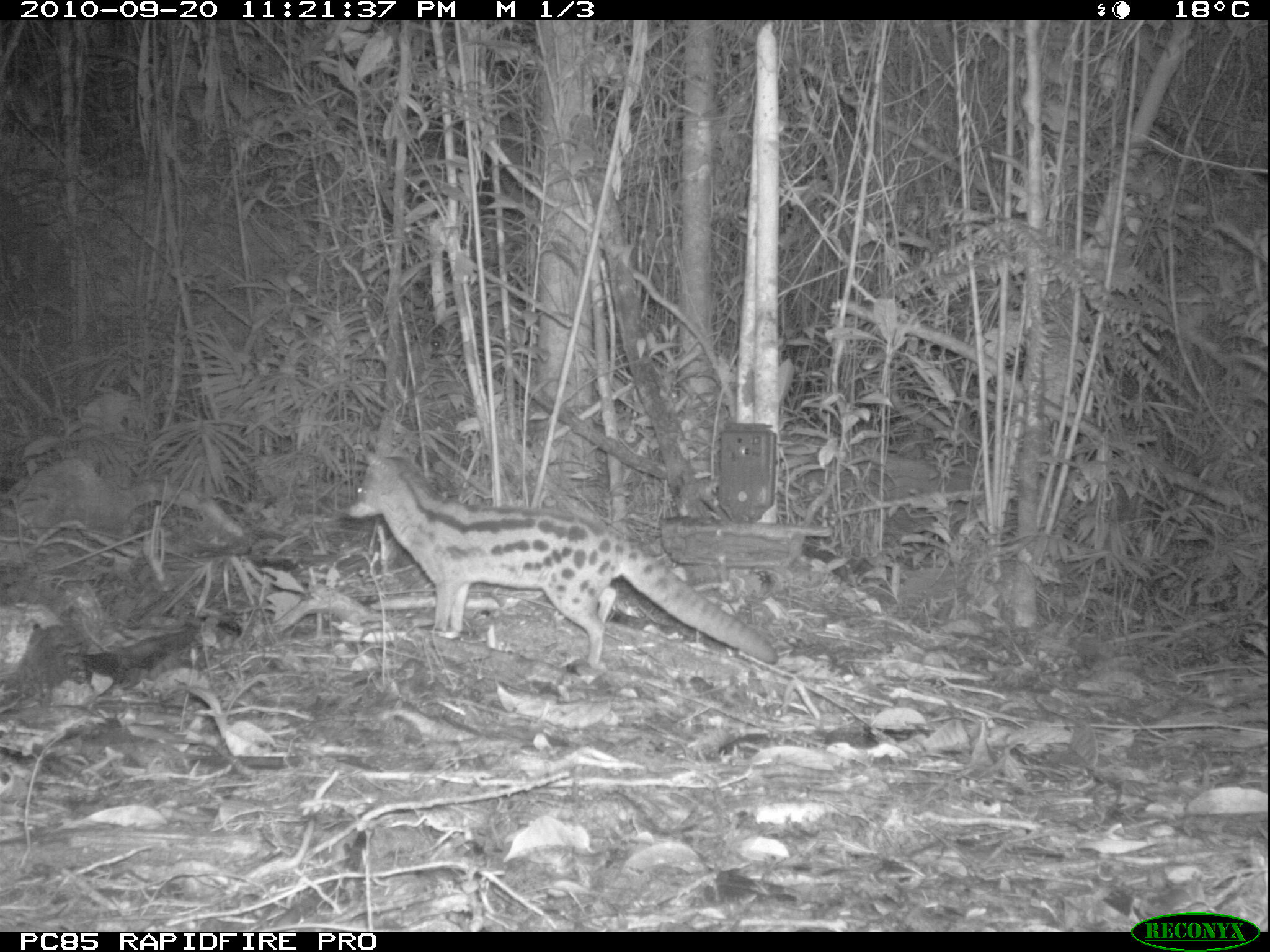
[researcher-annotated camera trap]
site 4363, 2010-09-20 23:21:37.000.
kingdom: Animalia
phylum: Chordata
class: Mammalia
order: Carnivora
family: Eupleridae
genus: Fossa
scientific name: Fossa fossana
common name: fanaloka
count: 1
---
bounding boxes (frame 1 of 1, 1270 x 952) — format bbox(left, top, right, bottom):
fossa fossana: bbox(340, 442, 777, 692)